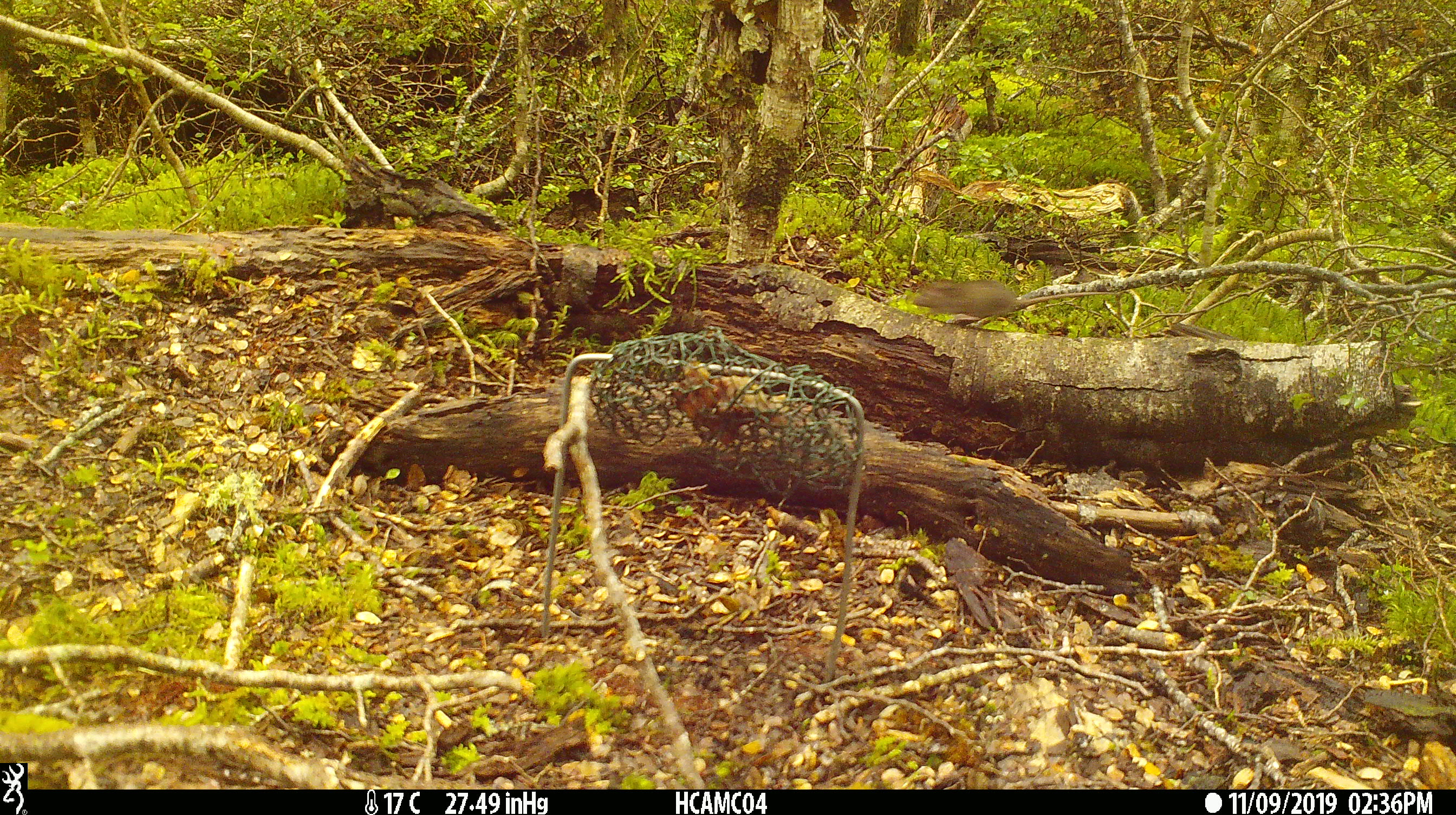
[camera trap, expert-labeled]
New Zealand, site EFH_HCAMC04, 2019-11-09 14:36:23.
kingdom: Animalia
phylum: Chordata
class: Mammalia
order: Rodentia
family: Muridae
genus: Mus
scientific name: Mus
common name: mouse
Mouse (Mus).